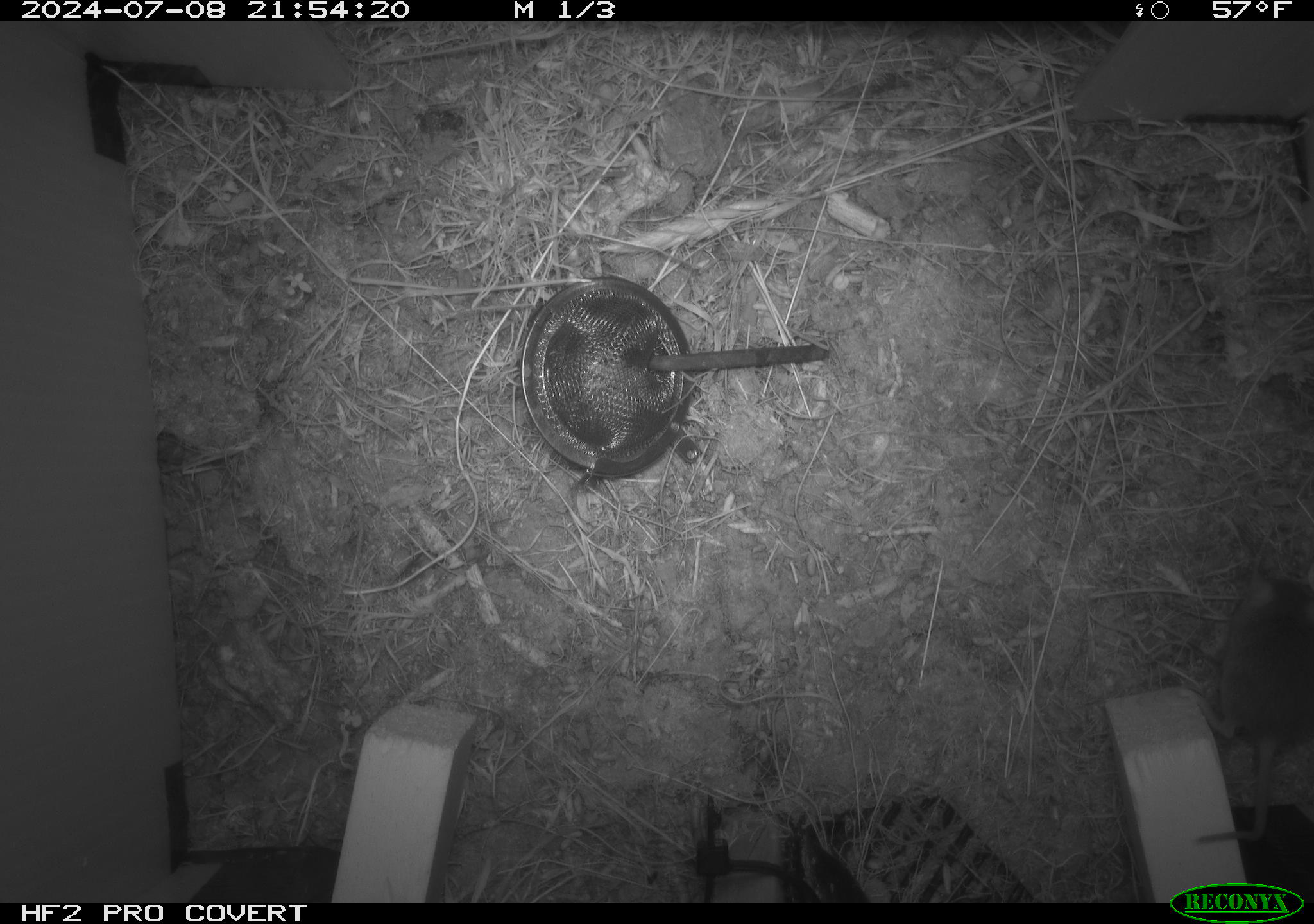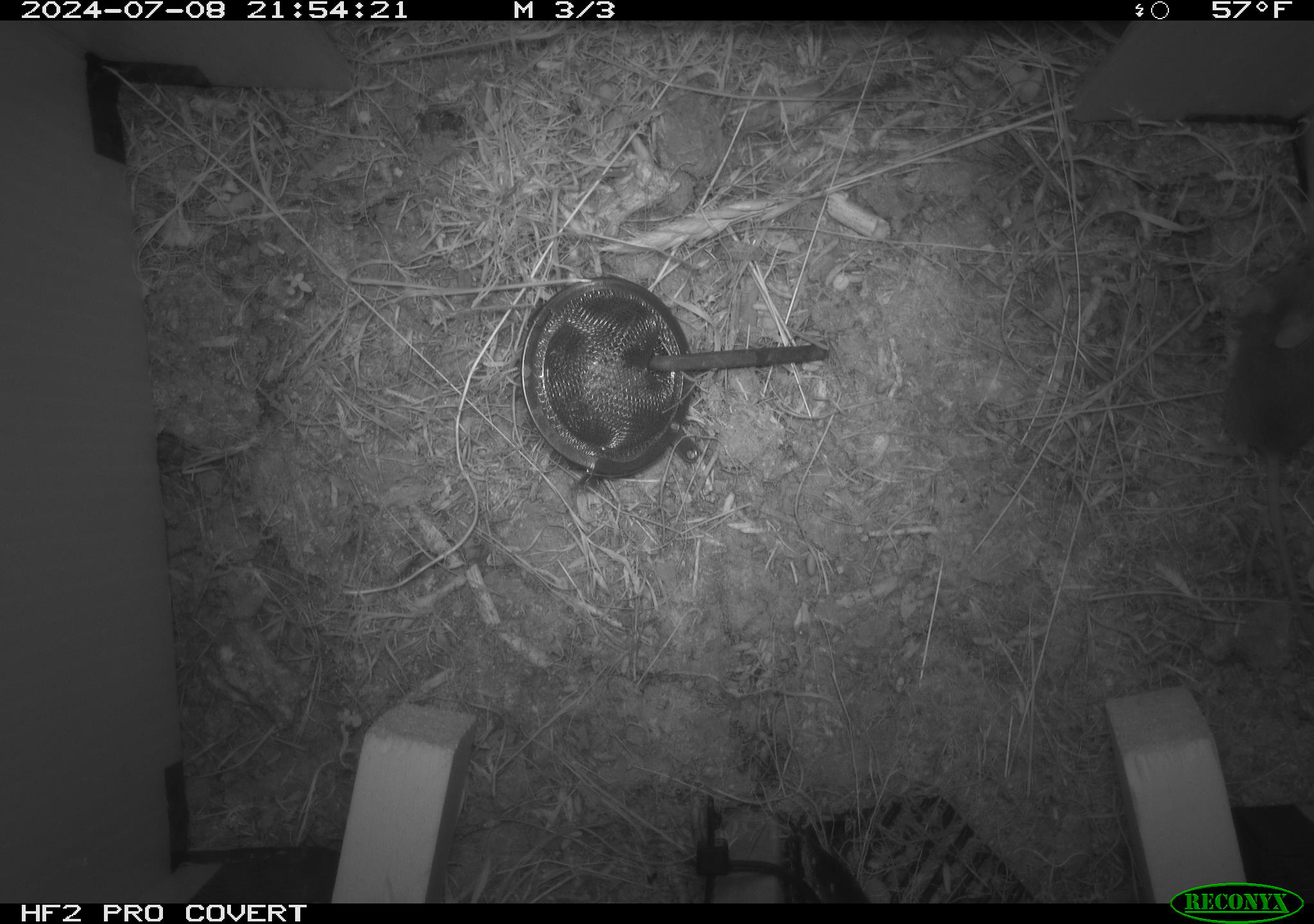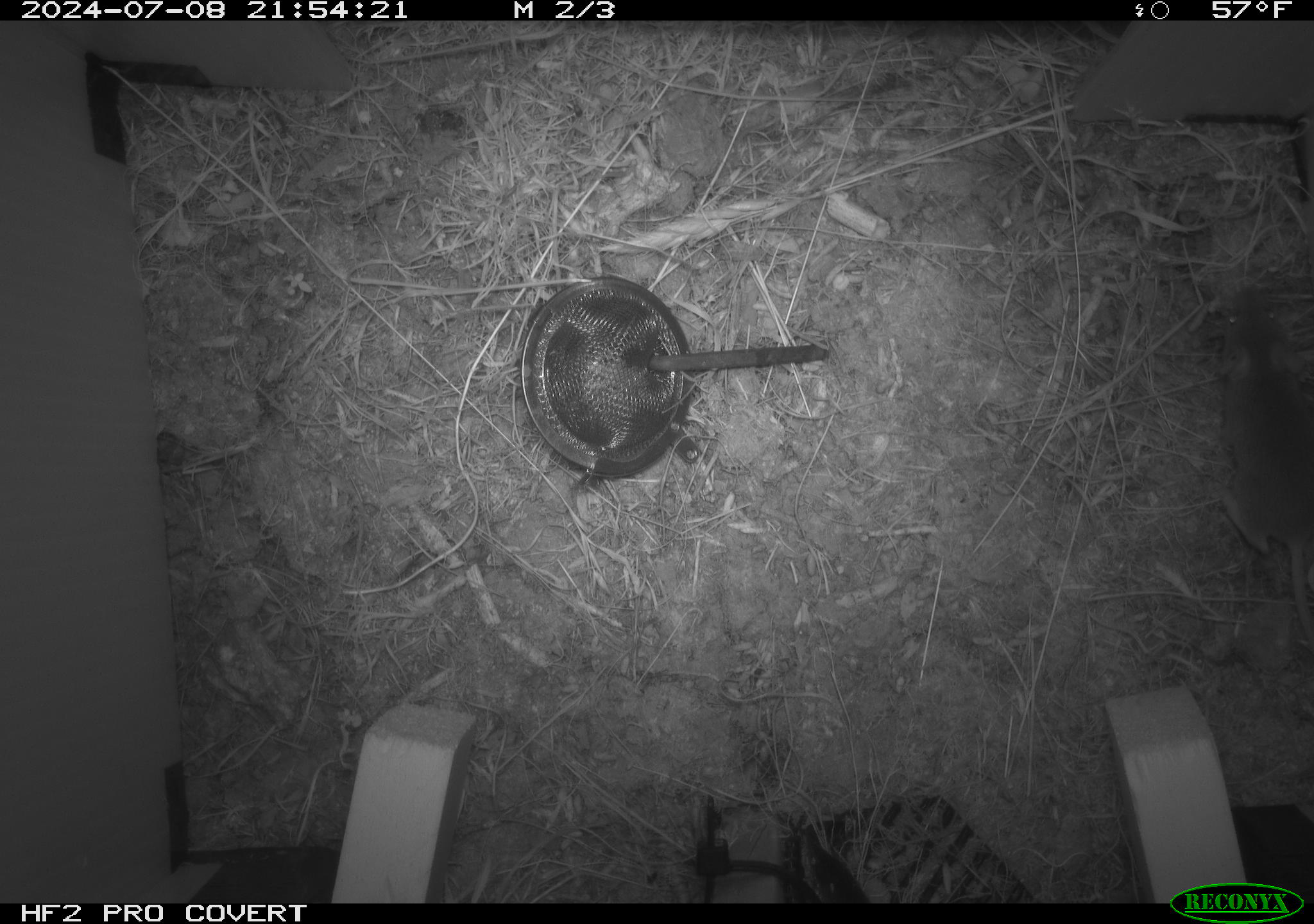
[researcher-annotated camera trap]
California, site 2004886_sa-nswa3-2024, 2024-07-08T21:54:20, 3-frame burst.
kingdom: Animalia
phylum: Chordata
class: Mammalia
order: Rodentia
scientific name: Rodentia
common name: rodent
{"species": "rodent (Rodentia)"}